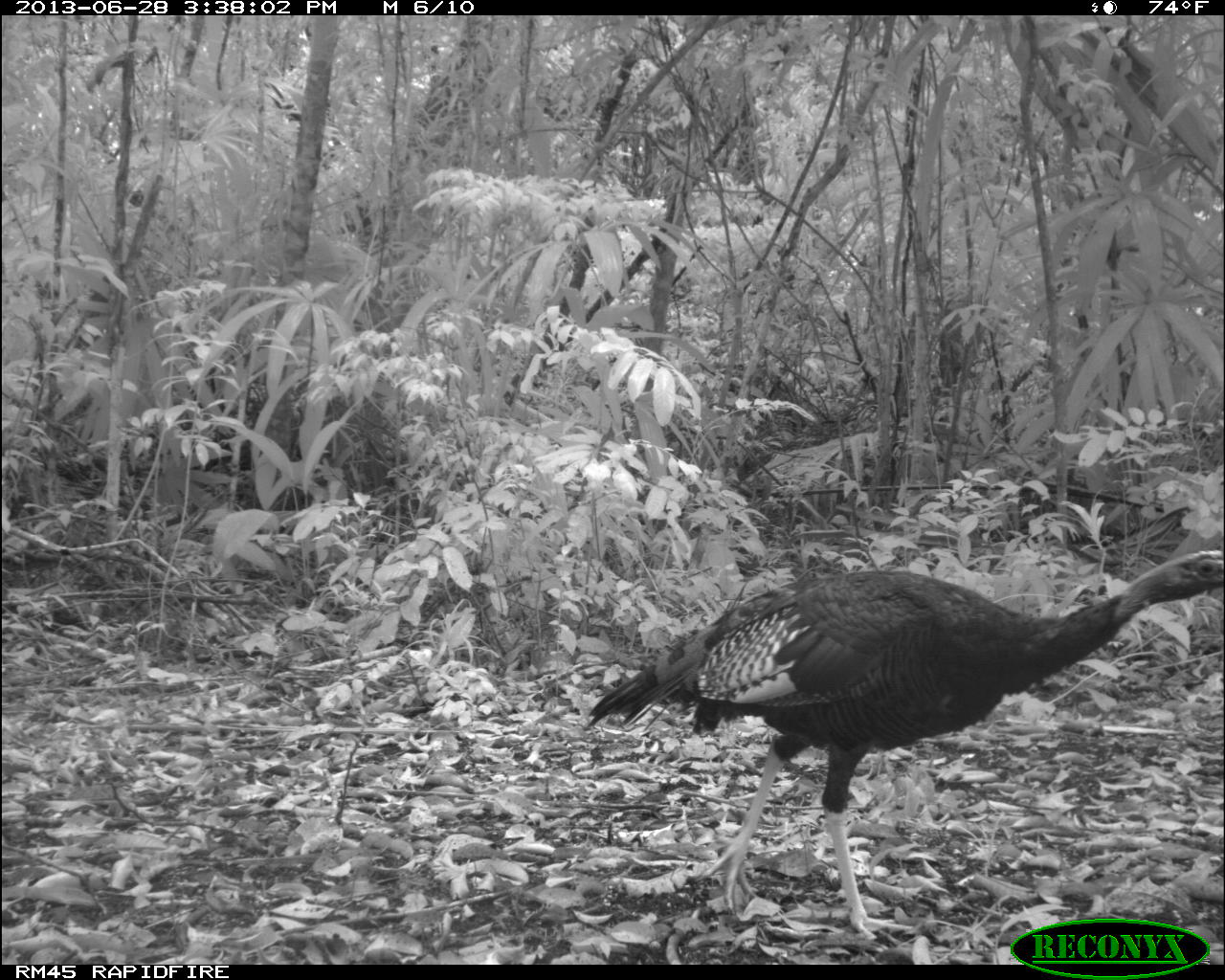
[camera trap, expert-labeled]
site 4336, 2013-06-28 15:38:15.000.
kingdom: Animalia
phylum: Chordata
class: Aves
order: Galliformes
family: Phasianidae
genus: Meleagris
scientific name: Meleagris ocellata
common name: ocellated turkey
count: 1